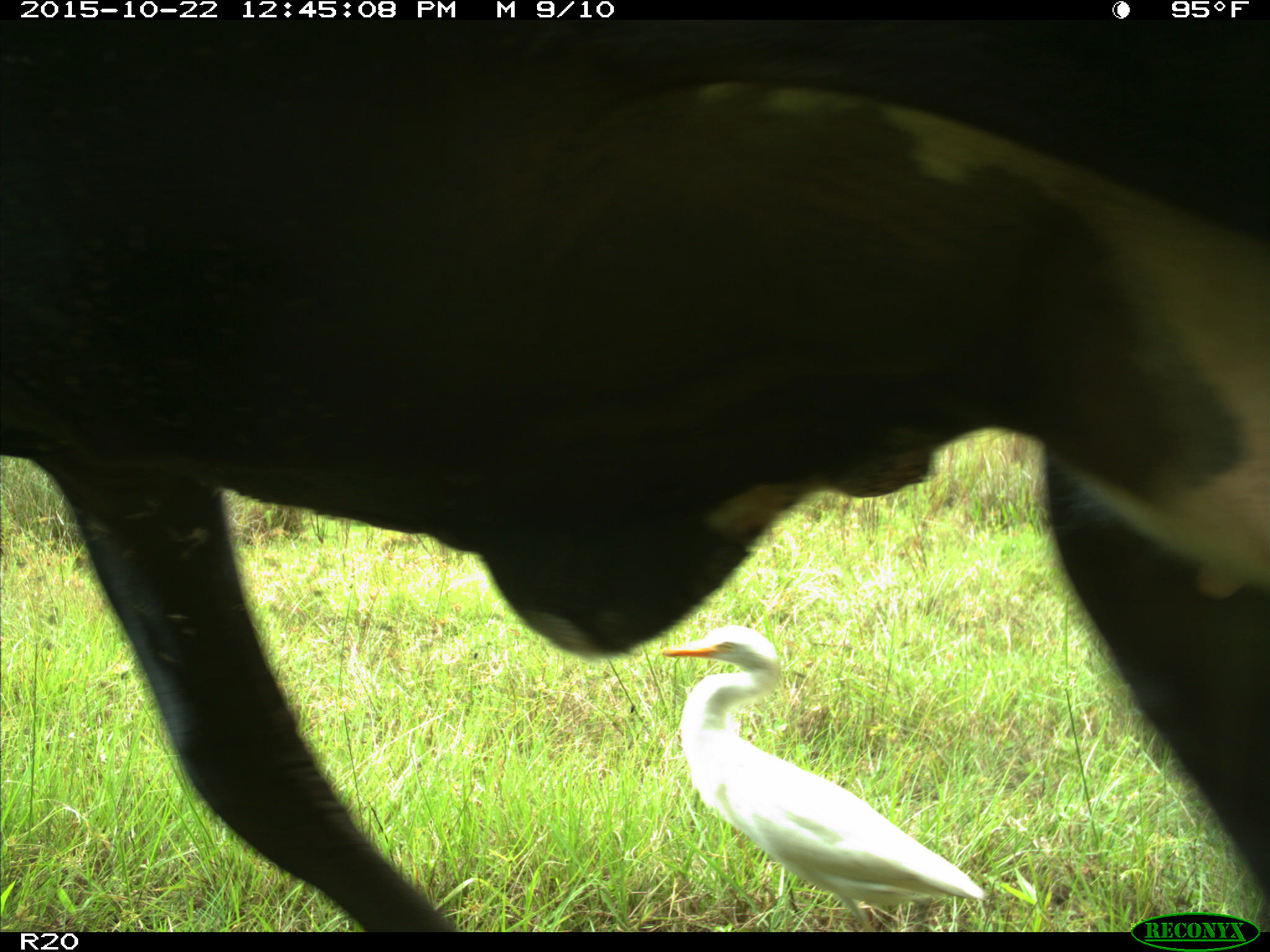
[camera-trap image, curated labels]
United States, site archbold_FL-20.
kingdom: Animalia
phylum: Chordata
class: Mammalia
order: Artiodactyla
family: Bovidae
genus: Bos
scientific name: Bos taurus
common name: domestic cow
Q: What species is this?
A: Bos taurus (domestic cow).